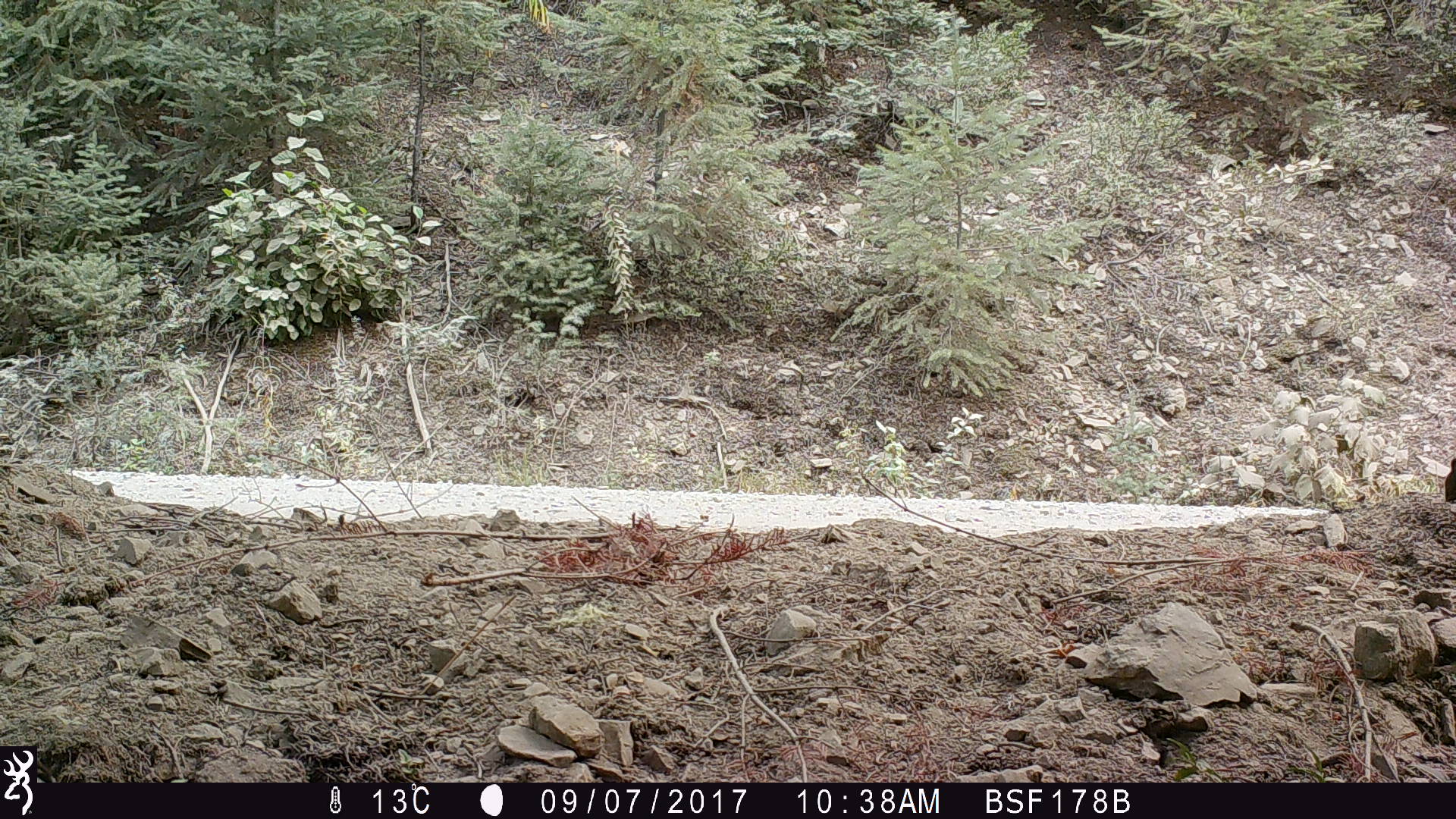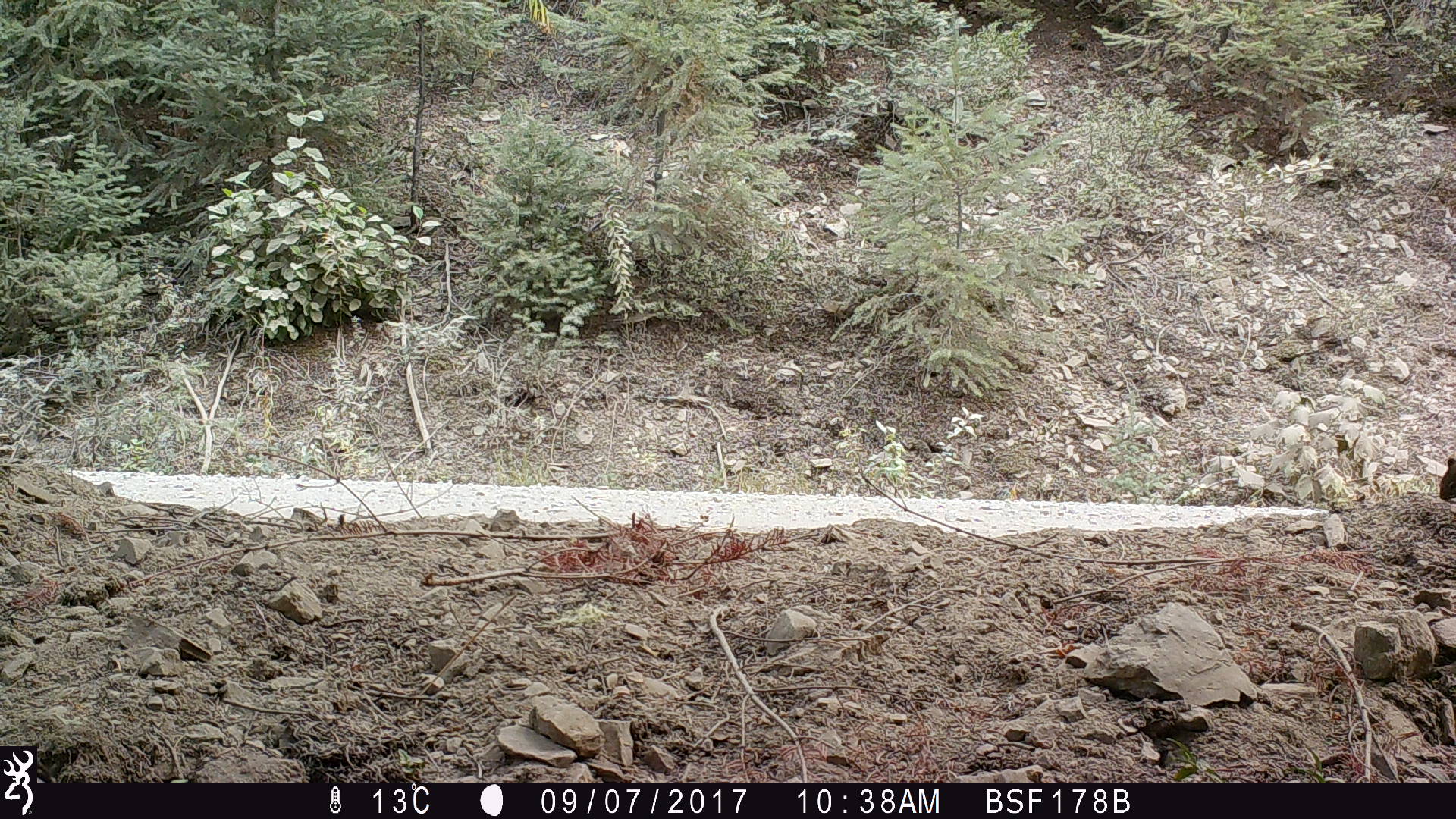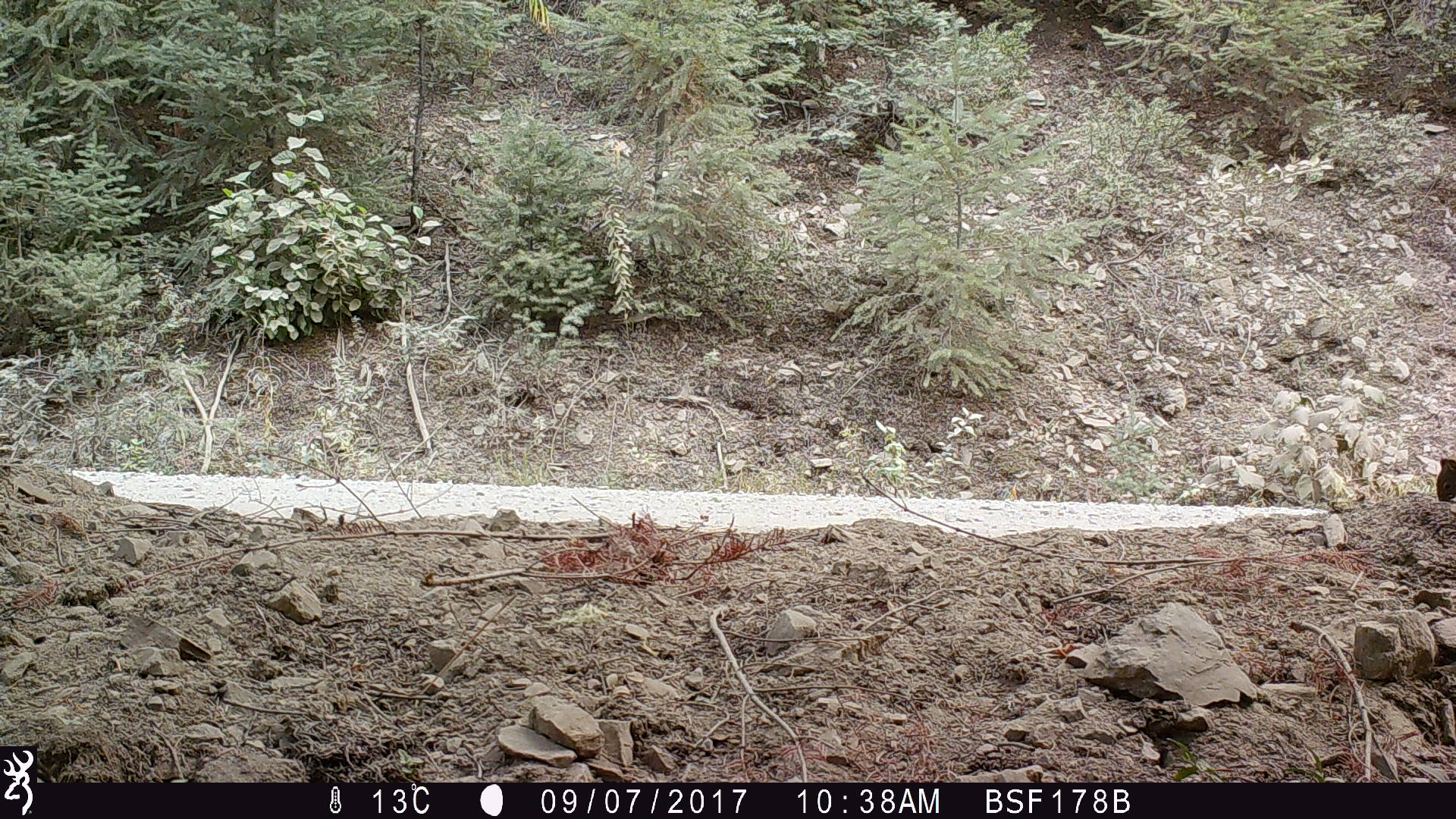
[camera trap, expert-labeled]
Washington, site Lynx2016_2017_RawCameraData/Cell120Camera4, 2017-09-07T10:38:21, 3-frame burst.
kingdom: Animalia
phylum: Chordata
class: Mammalia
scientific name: Mammalia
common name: small mammal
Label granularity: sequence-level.